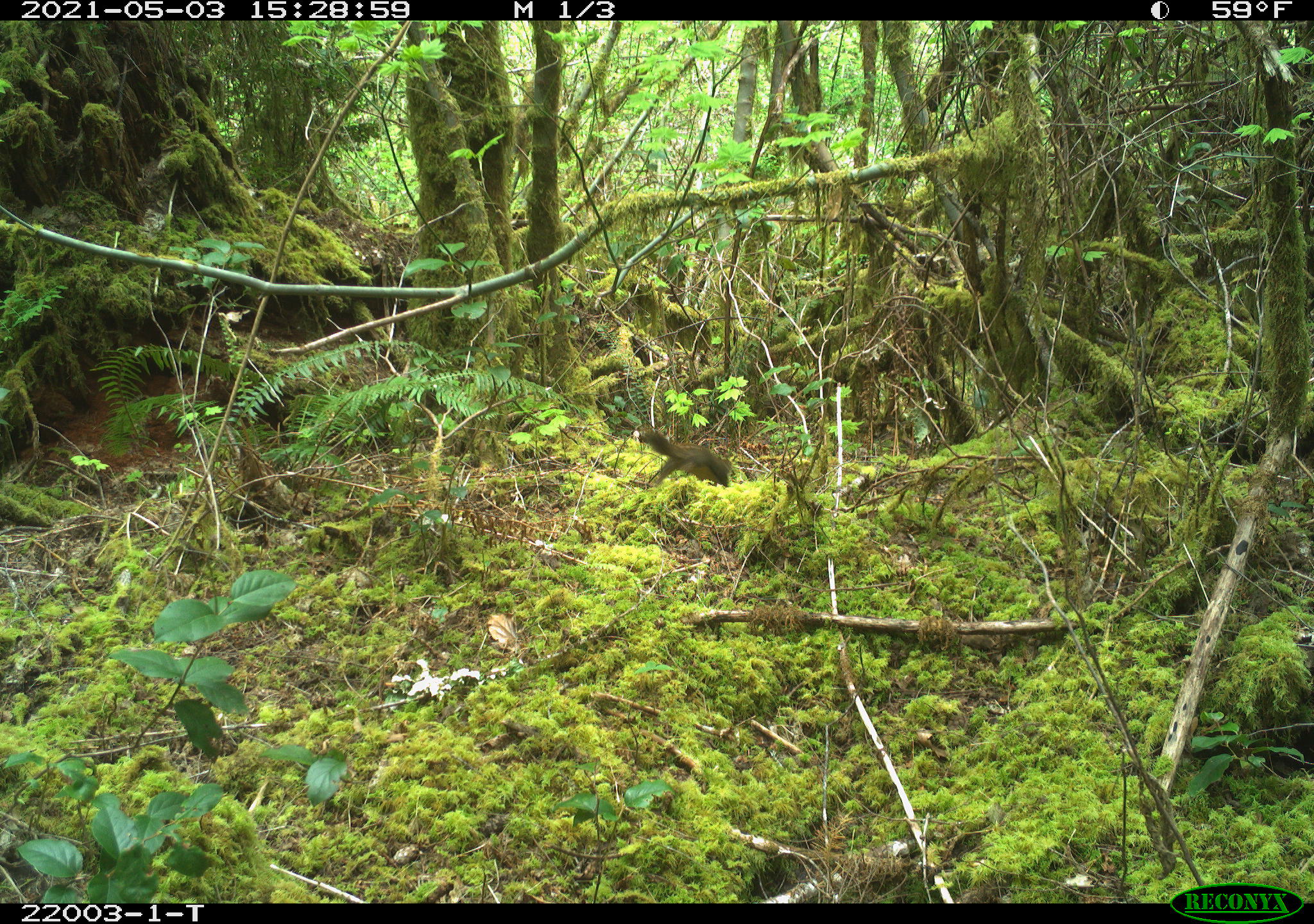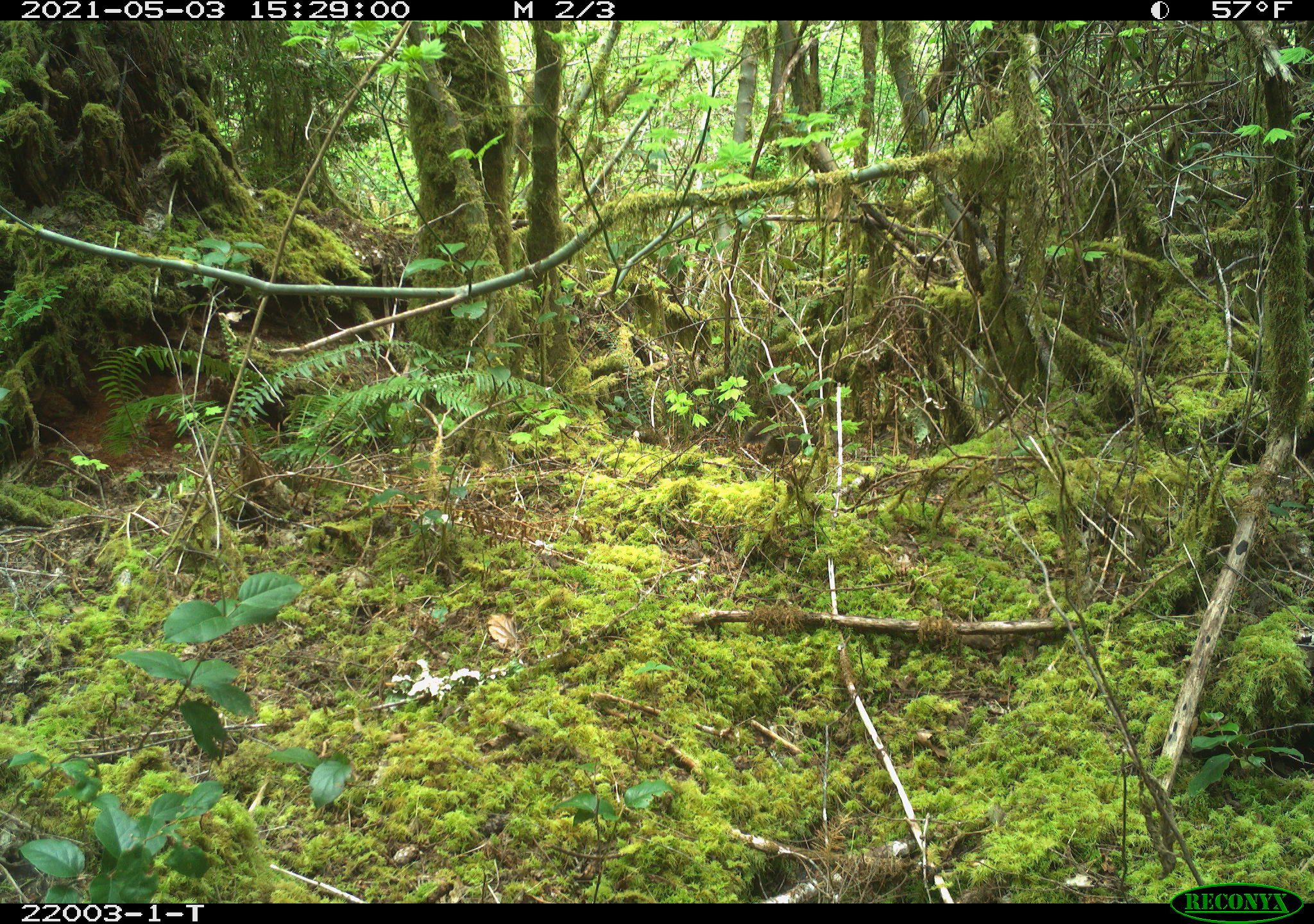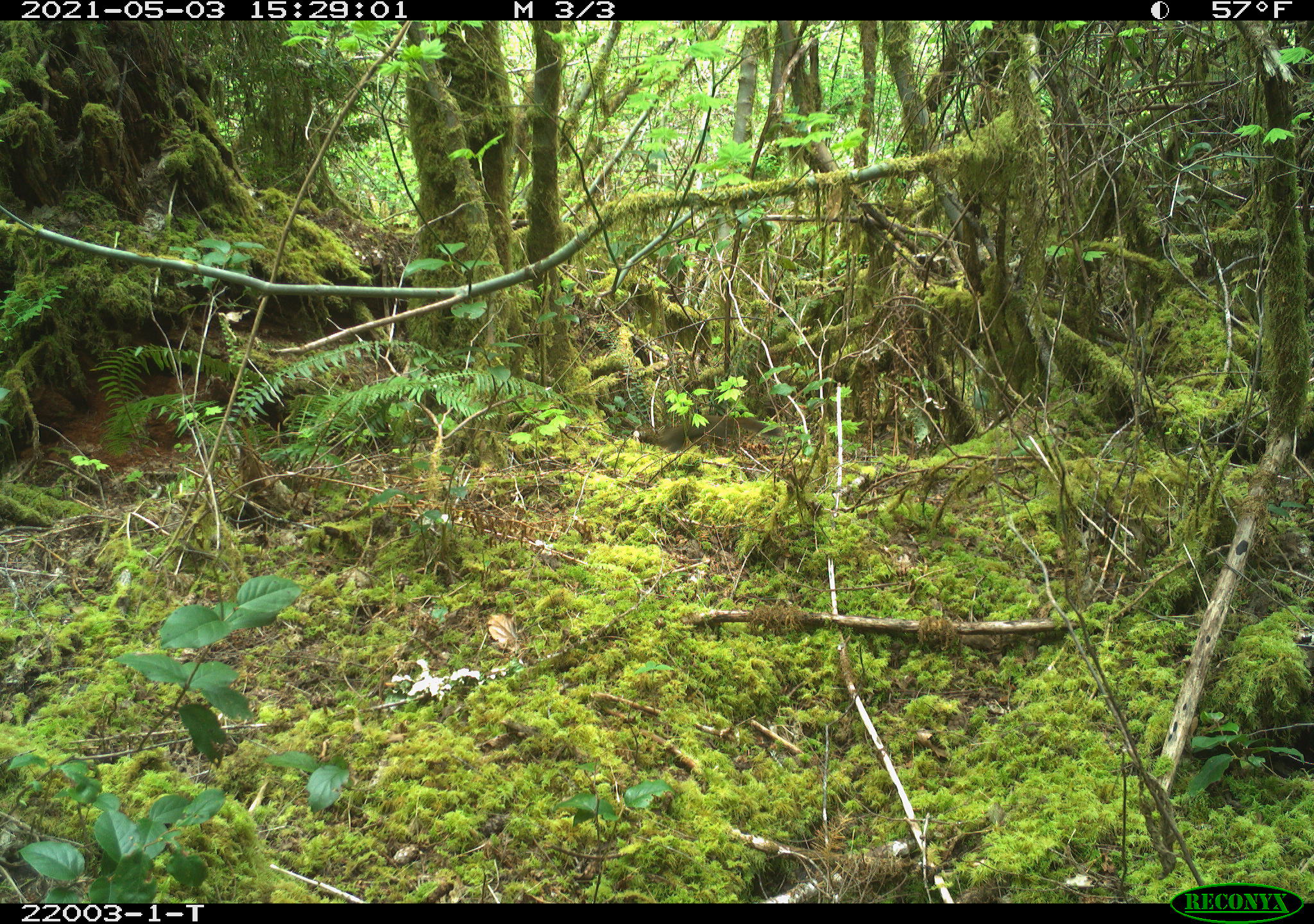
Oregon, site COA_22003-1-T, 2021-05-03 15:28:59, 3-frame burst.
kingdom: Animalia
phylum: Chordata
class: Mammalia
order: Rodentia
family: Sciuridae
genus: Tamiasciurus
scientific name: Tamiasciurus douglasii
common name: douglas squirrel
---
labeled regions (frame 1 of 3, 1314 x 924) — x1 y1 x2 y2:
douglas squirrel: 638 424 740 491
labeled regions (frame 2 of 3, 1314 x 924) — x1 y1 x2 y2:
douglas squirrel: 740 414 821 463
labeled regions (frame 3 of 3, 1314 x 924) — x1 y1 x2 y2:
douglas squirrel: 633 411 784 458